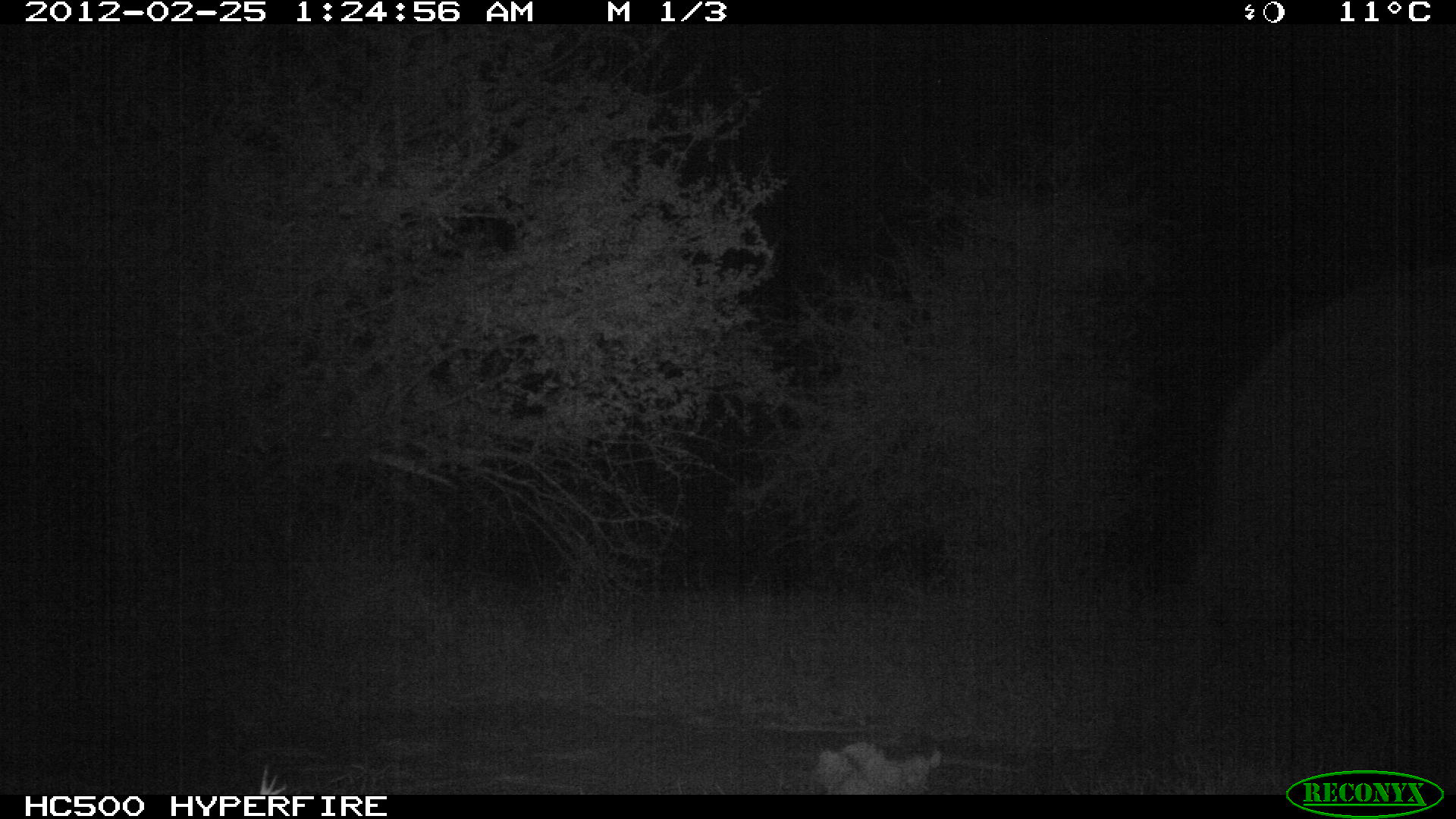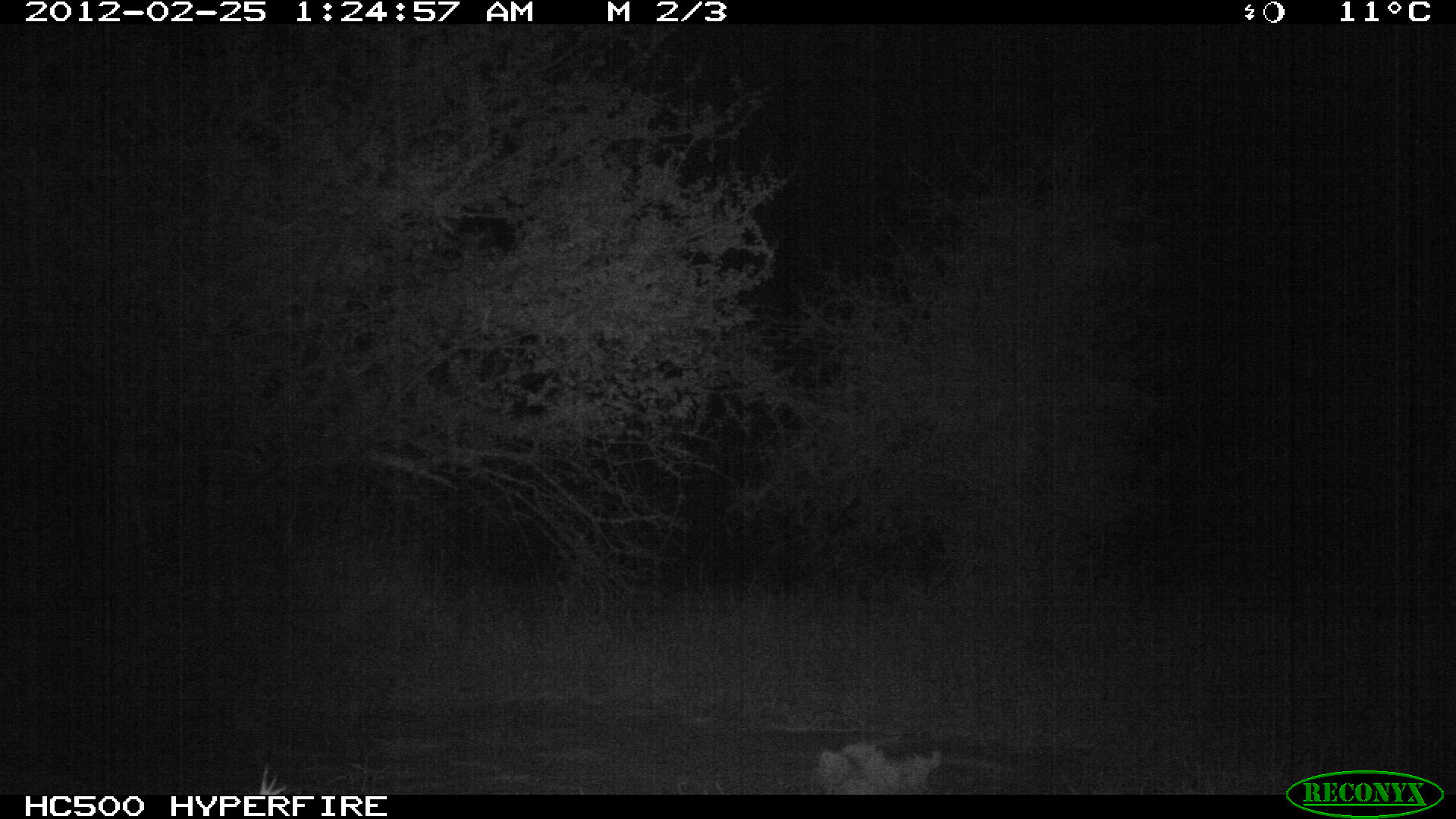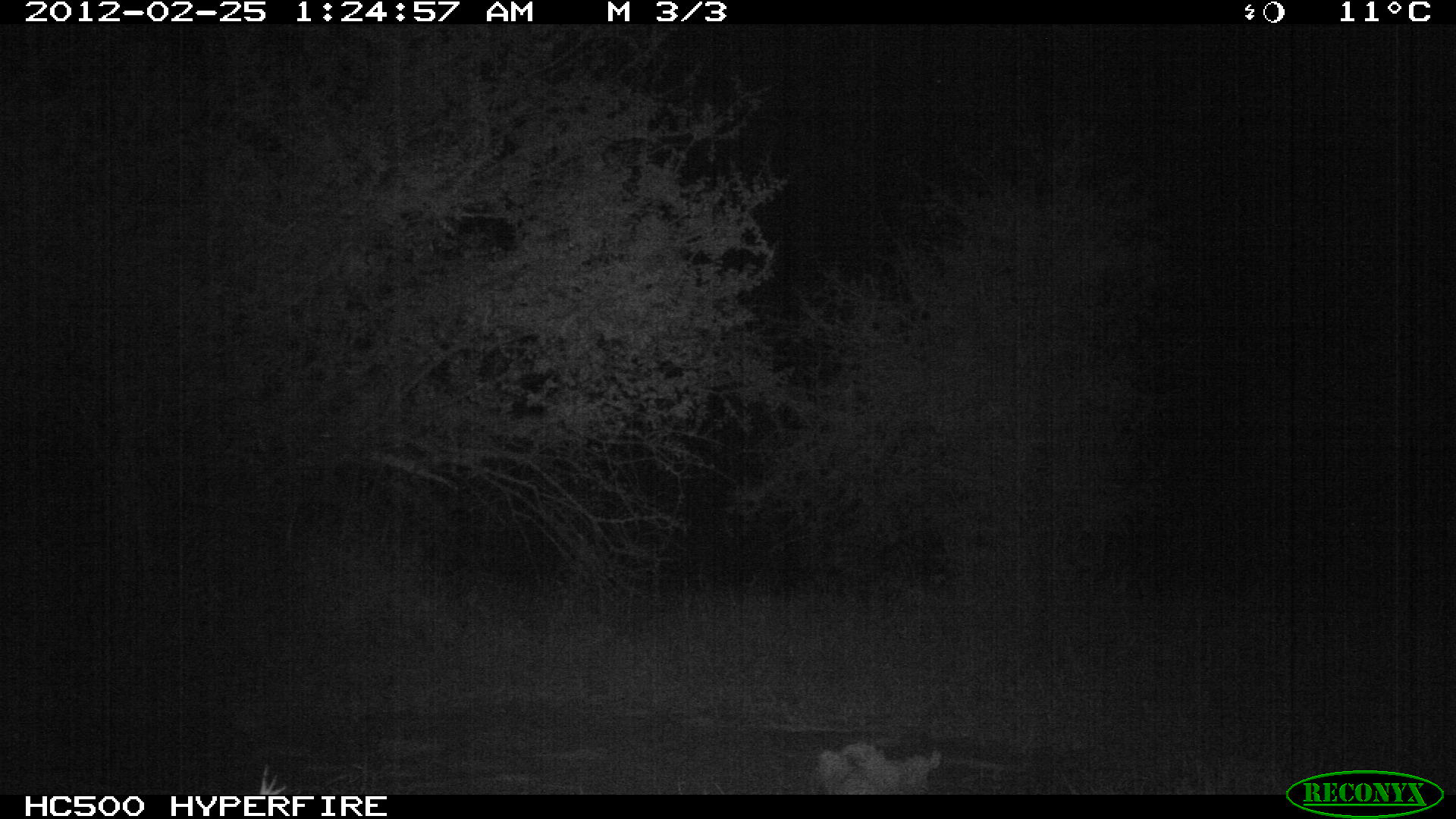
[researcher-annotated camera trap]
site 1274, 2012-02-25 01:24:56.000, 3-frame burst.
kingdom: Animalia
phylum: Chordata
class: Mammalia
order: Proboscidea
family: Elephantidae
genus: Loxodonta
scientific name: Loxodonta africana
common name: african bush elephant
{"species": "Loxodonta africana (african bush elephant)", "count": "1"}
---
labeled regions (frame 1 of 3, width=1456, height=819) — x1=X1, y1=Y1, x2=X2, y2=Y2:
loxodonta africana: x1=1087, y1=280, x2=1451, y2=793